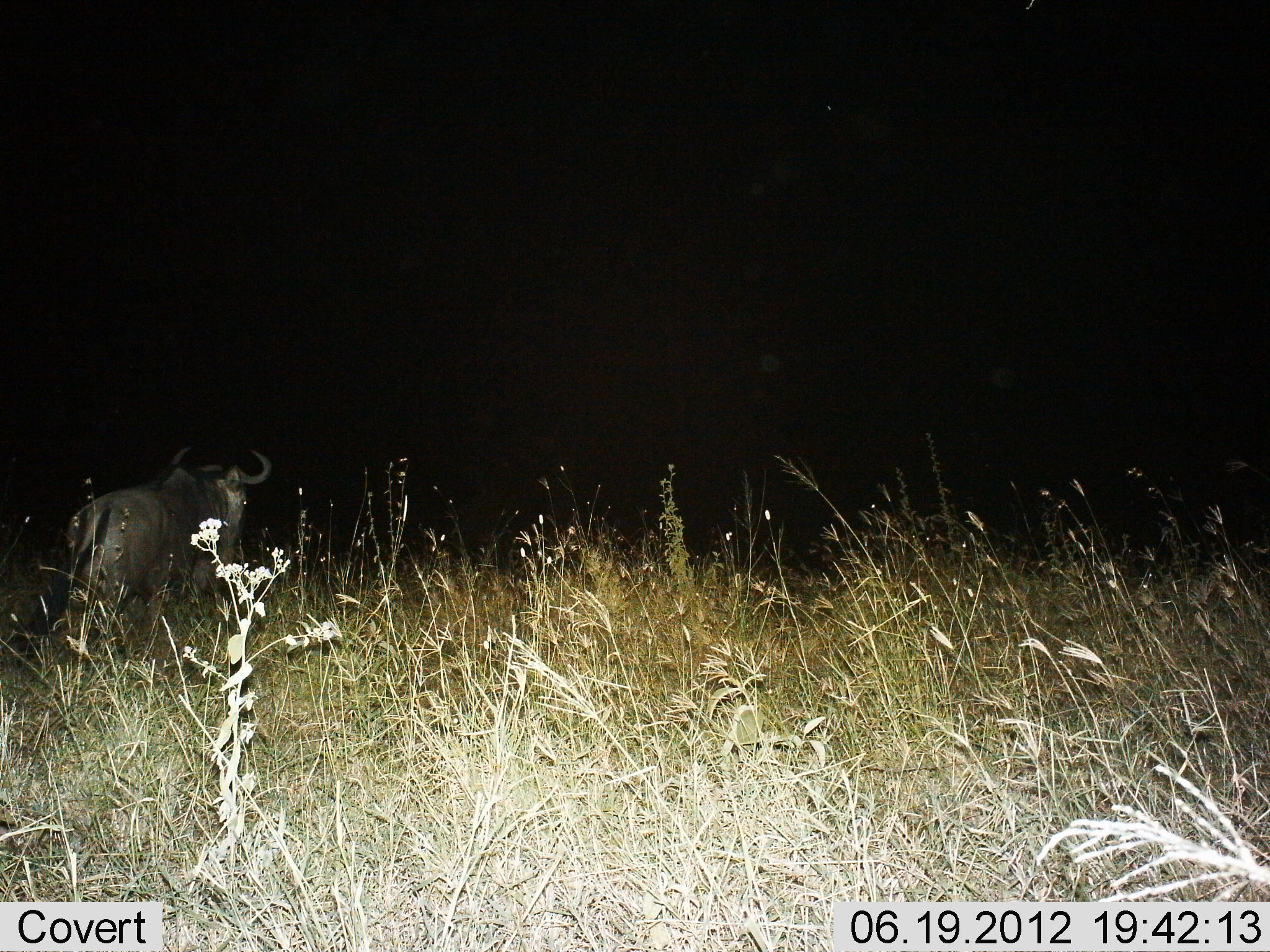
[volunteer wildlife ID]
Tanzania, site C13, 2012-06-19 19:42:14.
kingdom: Animalia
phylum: Chordata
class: Mammalia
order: Artiodactyla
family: Bovidae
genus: Connochaetes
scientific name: Connochaetes taurinus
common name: blue wildebeest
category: wildebeest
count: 1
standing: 60%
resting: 0%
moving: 40%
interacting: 0%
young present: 0%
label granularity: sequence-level